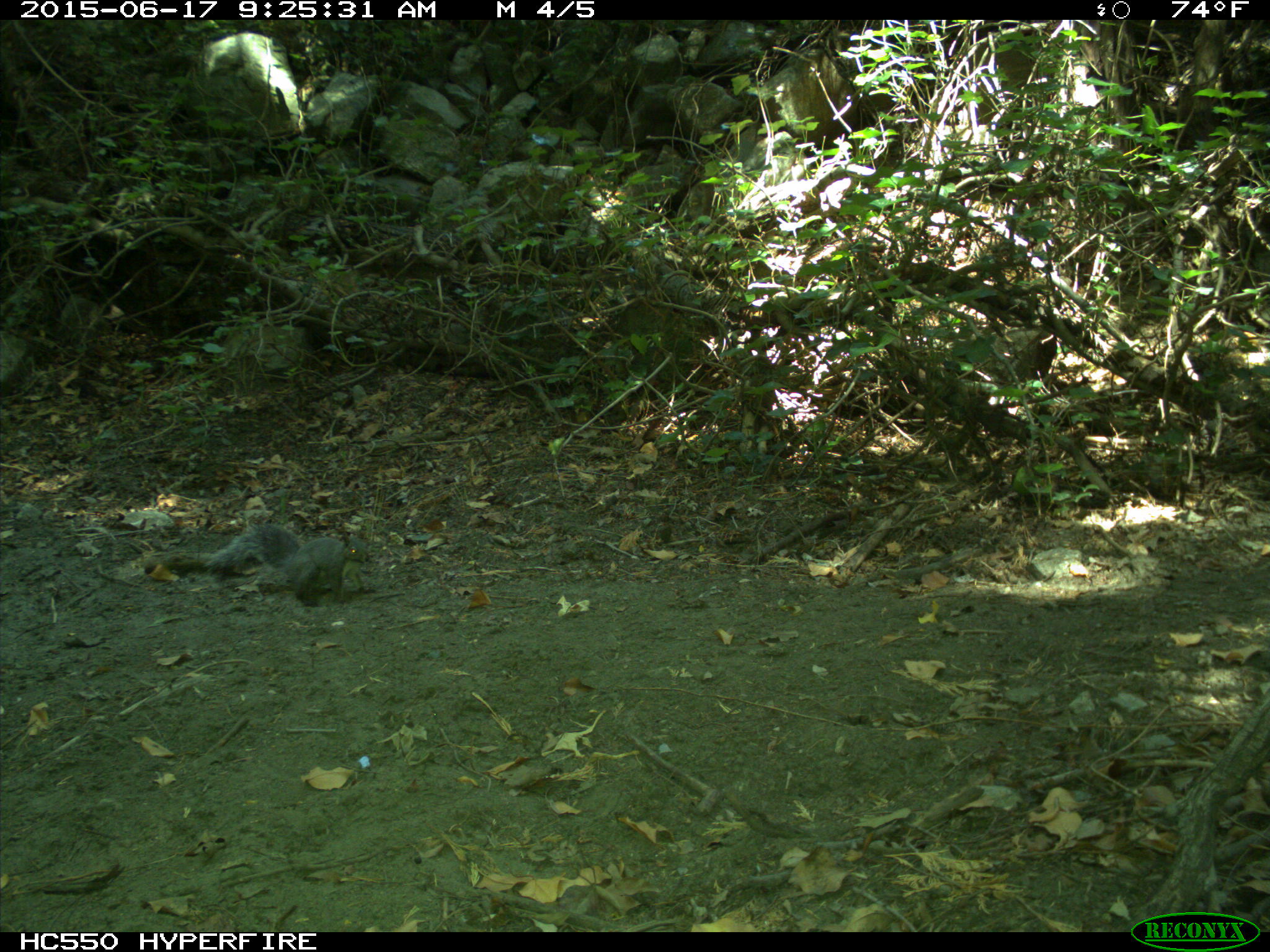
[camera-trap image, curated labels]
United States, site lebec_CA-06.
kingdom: Animalia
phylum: Chordata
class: Mammalia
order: Rodentia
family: Sciuridae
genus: Sciurus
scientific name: Sciurus carolinensis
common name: eastern gray squirrel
Sciurus carolinensis (eastern gray squirrel).